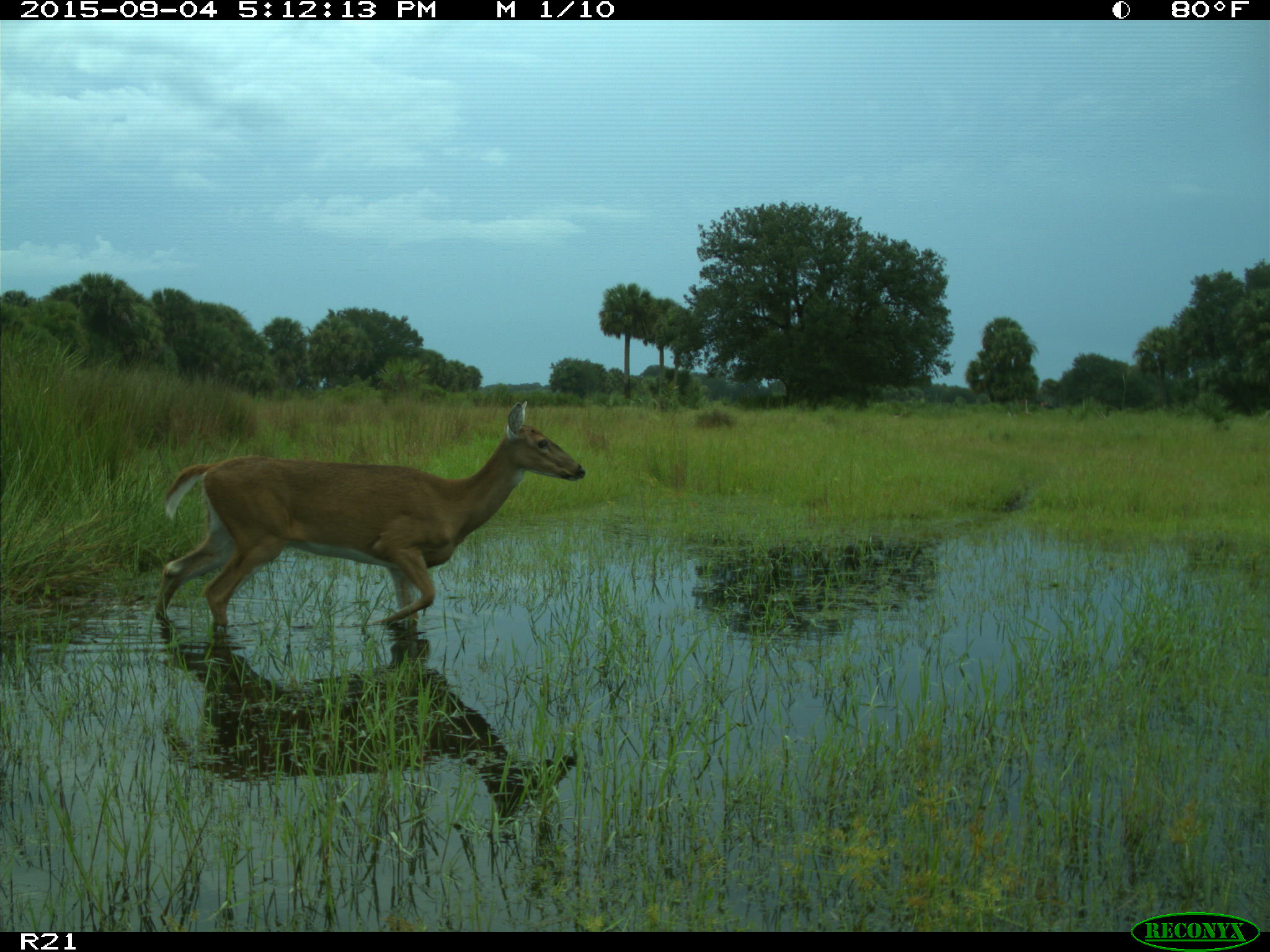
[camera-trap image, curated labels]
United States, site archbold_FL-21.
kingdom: Animalia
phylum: Chordata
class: Mammalia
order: Artiodactyla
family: Cervidae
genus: Odocoileus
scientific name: Odocoileus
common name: deer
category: unidentified deer